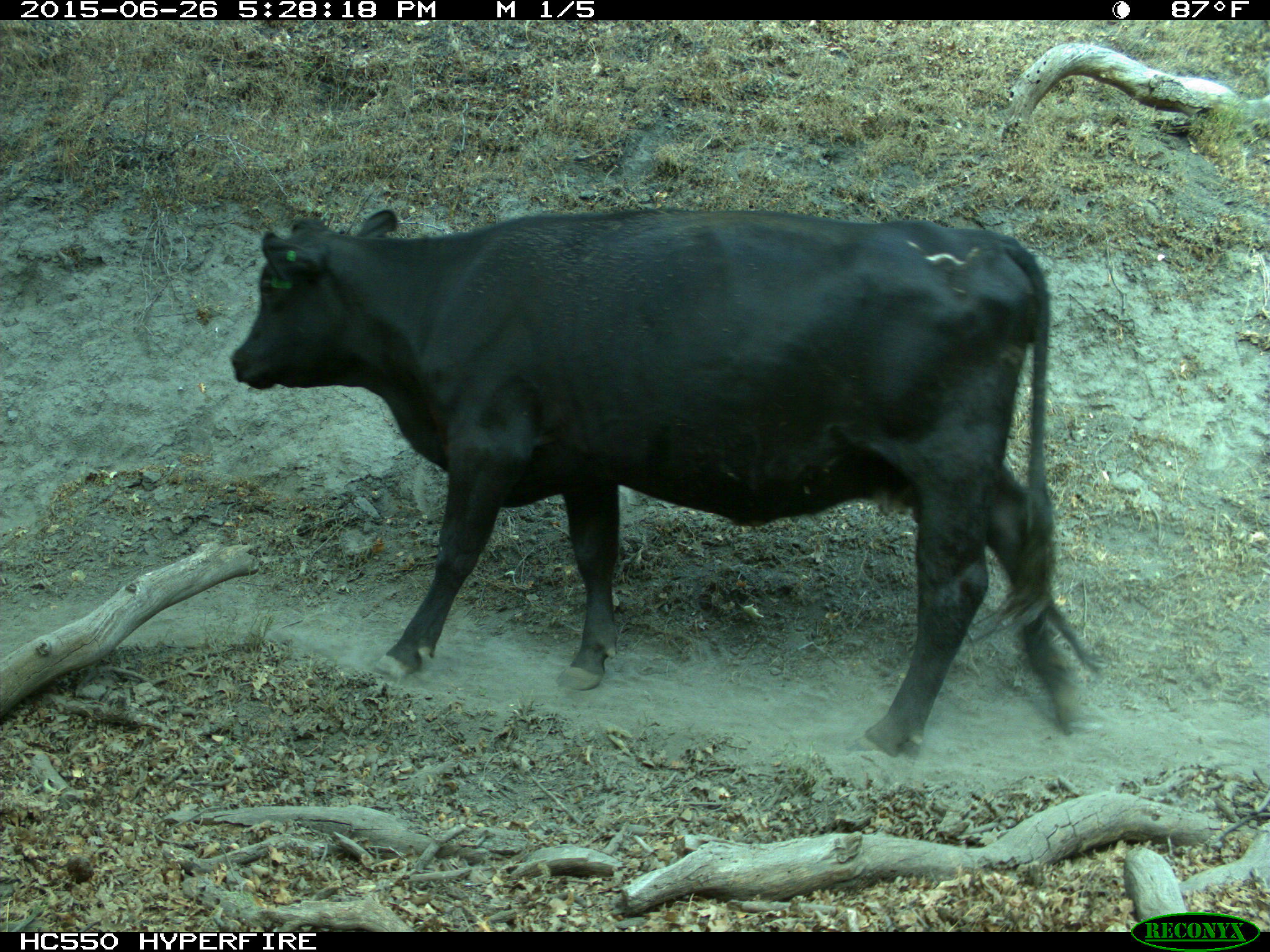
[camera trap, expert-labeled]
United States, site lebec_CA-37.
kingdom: Animalia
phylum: Chordata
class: Mammalia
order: Artiodactyla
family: Bovidae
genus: Bos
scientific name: Bos taurus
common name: domestic cow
Bos taurus (domestic cow).